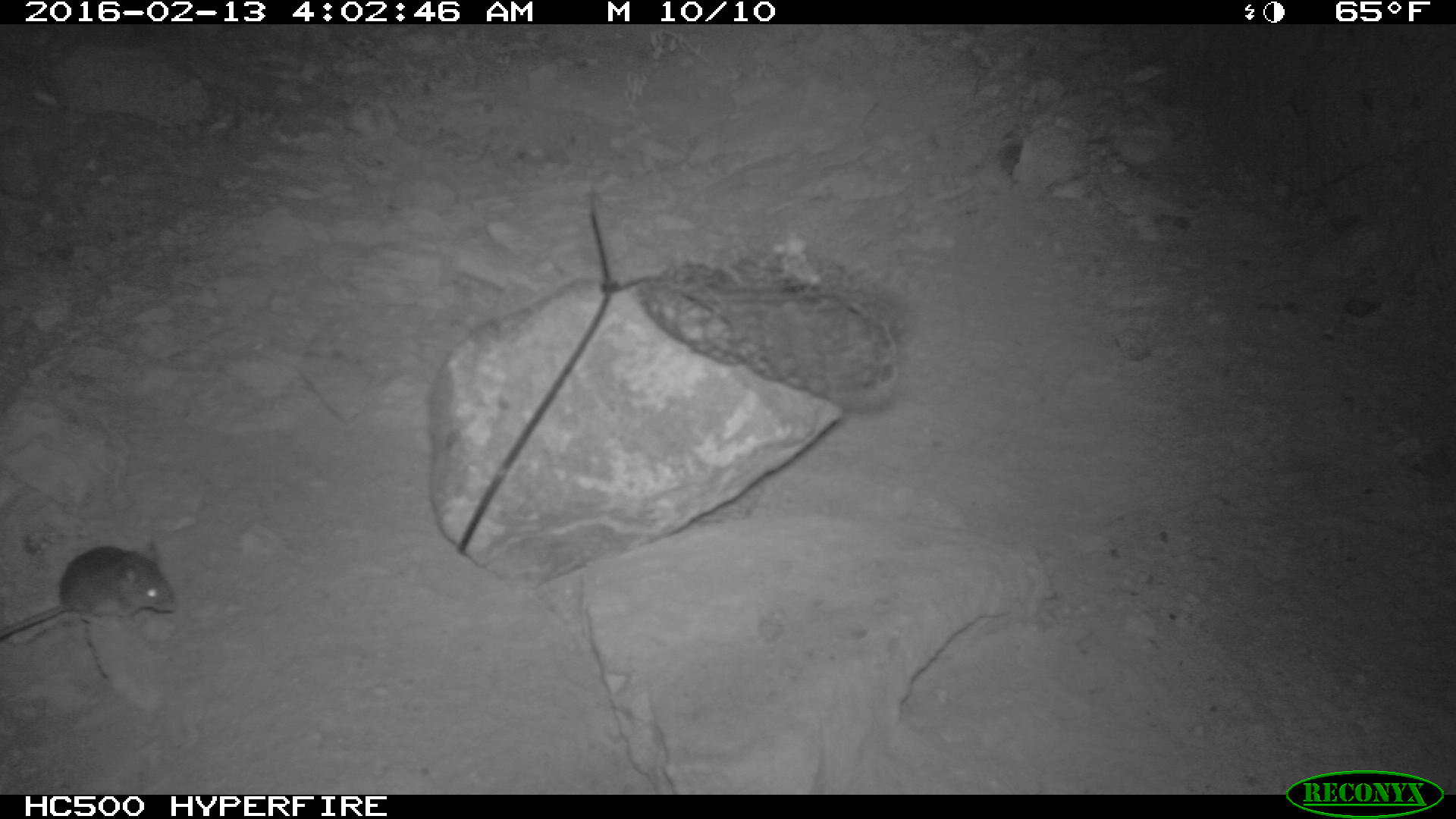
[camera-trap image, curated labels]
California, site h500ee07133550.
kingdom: Animalia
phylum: Chordata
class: Mammalia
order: Rodentia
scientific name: Rodentia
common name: rodent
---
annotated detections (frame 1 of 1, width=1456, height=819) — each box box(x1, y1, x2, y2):
rodent: box(0, 536, 177, 642)